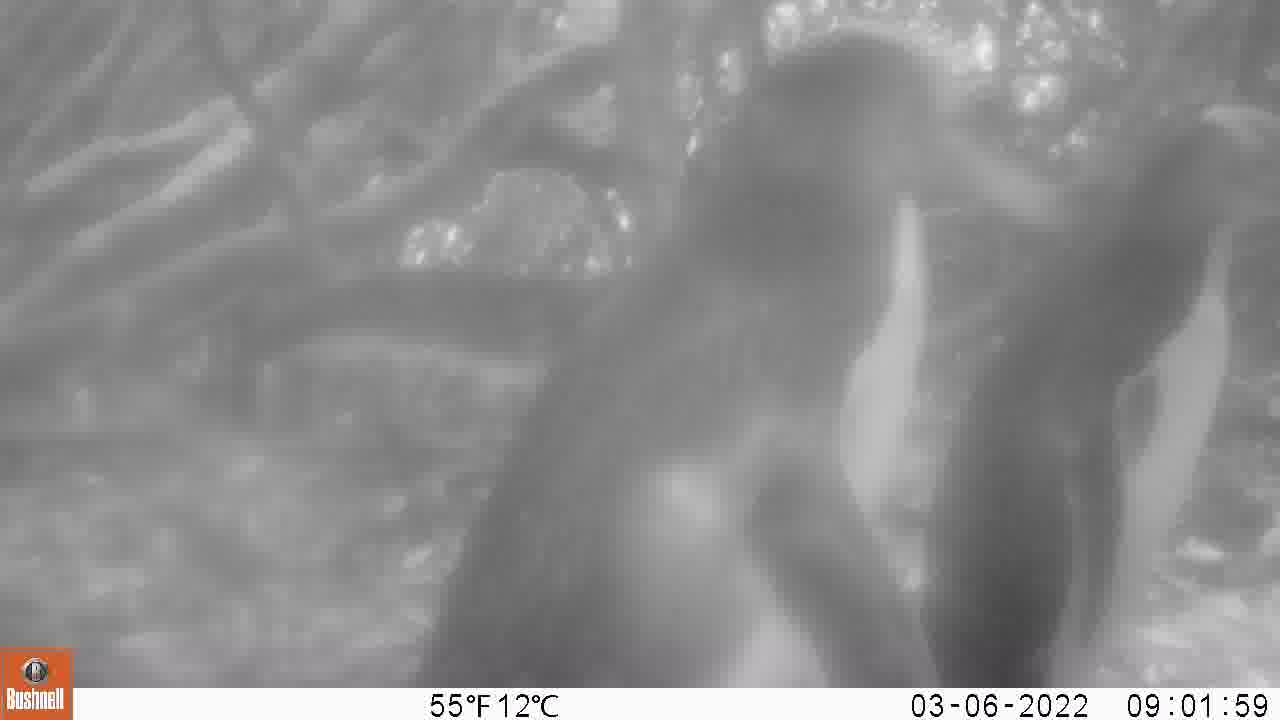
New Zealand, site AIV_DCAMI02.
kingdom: Animalia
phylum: Chordata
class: Aves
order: Sphenisciformes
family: Spheniscidae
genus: Megadyptes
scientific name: Megadyptes antipodes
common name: yellow-eyed penguin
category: yellow eyed penguin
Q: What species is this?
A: Yellow eyed penguin (yellow-eyed penguin) (Megadyptes antipodes).